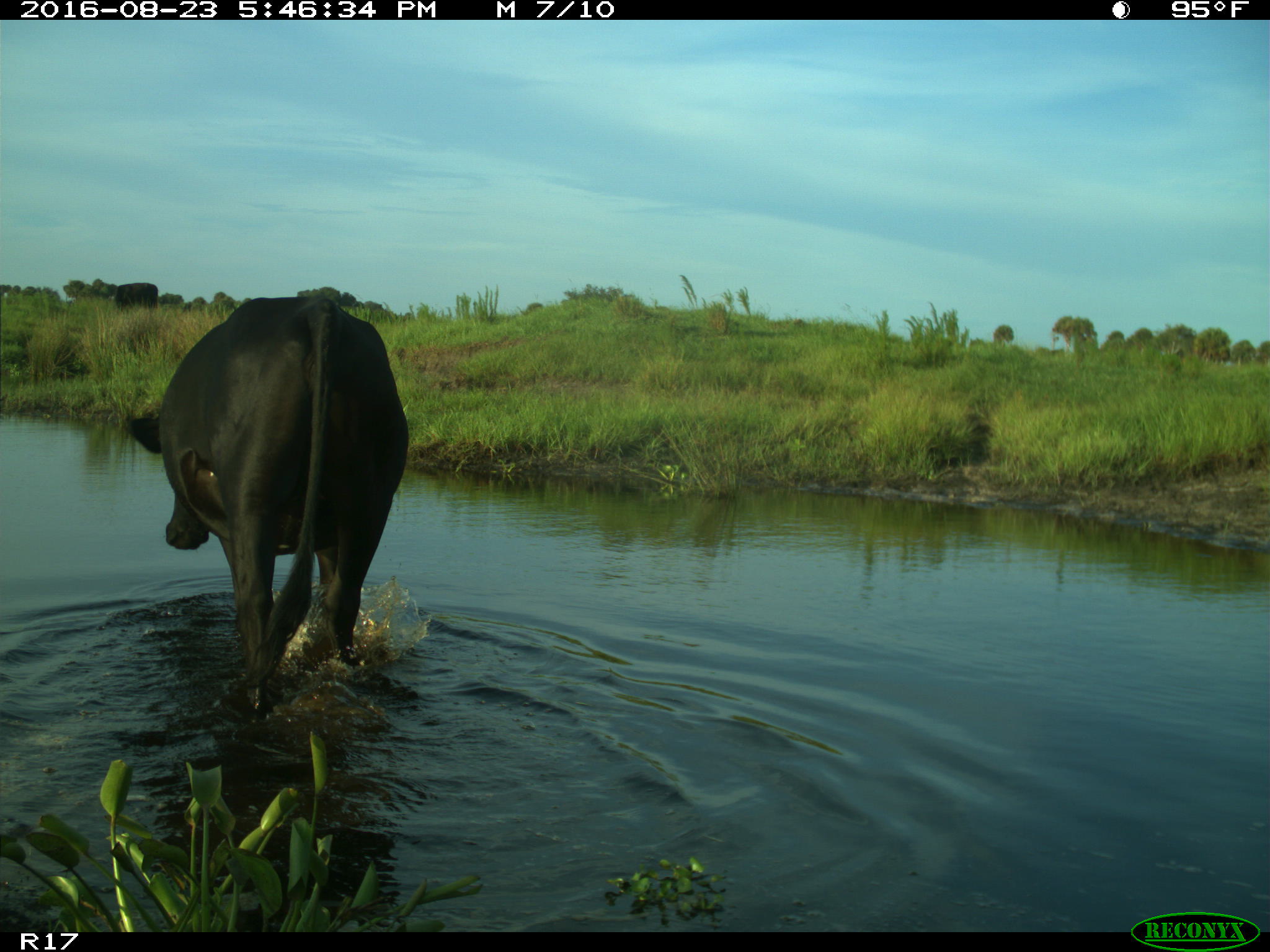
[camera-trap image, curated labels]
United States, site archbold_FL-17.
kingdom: Animalia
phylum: Chordata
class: Mammalia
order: Artiodactyla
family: Bovidae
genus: Bos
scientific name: Bos taurus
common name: domestic cow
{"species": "Bos taurus (domestic cow)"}